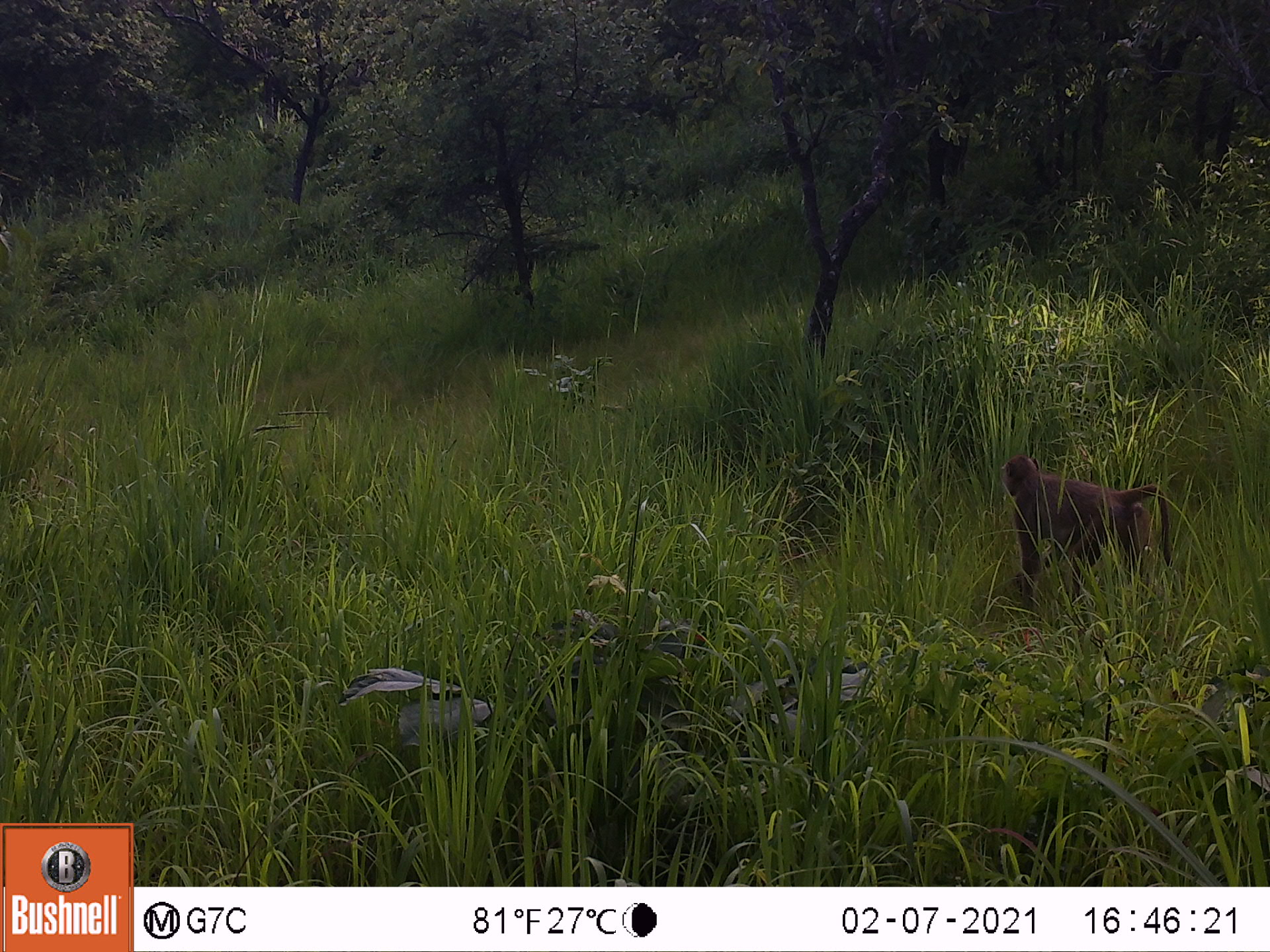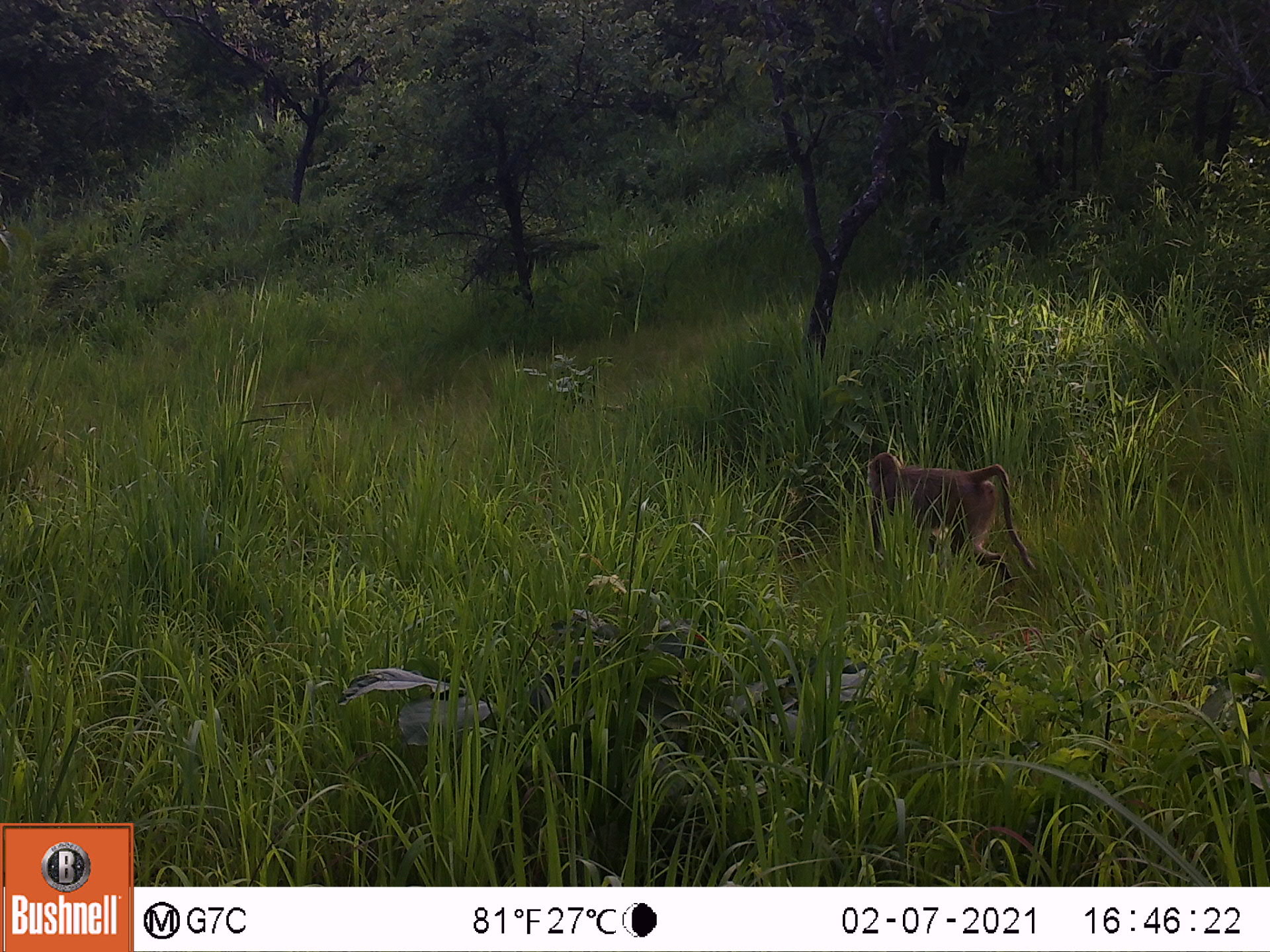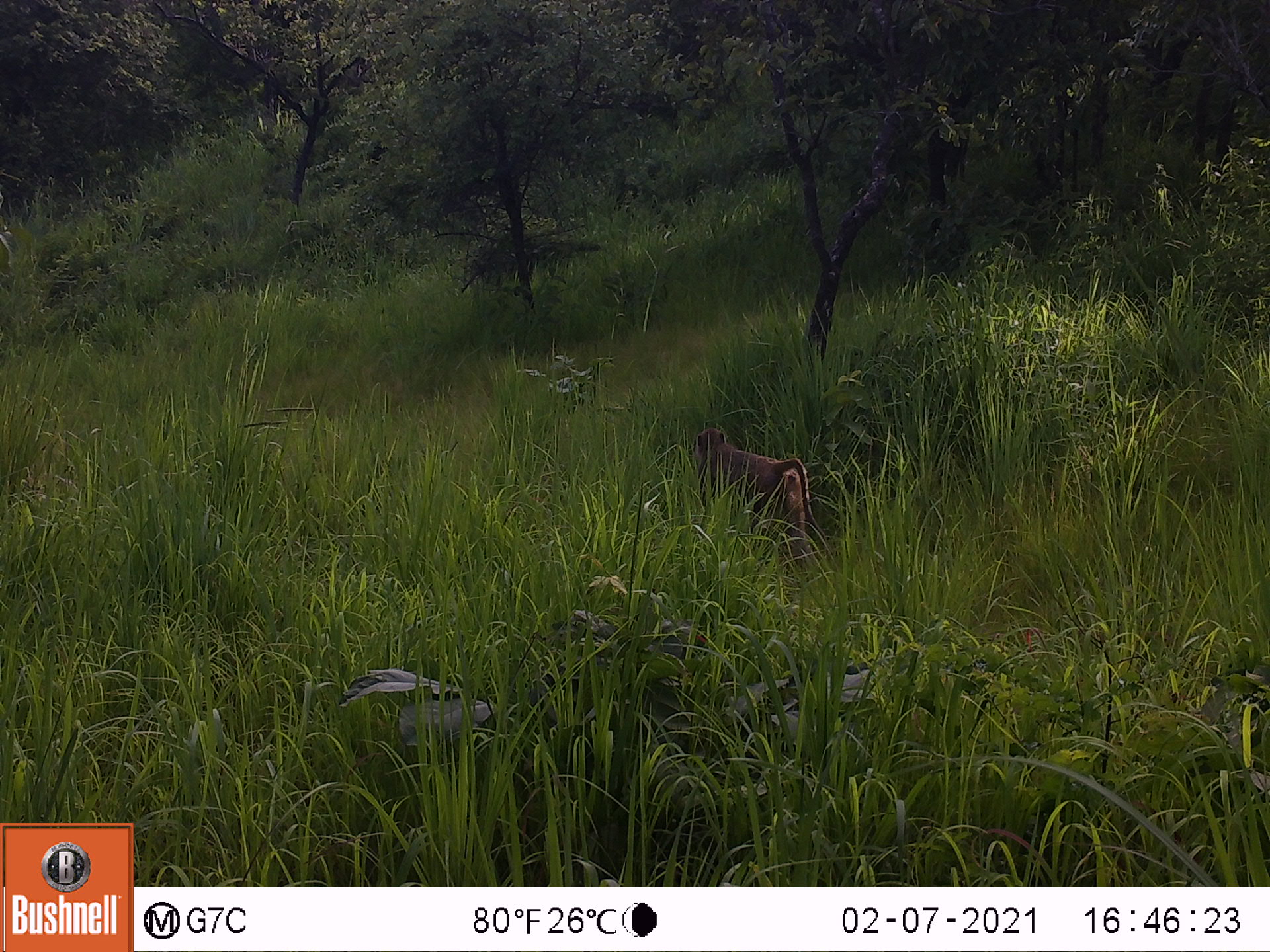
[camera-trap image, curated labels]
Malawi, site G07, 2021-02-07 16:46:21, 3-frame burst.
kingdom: Animalia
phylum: Chordata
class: Mammalia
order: Primates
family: Cercopithecidae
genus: Papio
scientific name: Papio cynocephalus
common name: yellow baboon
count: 1